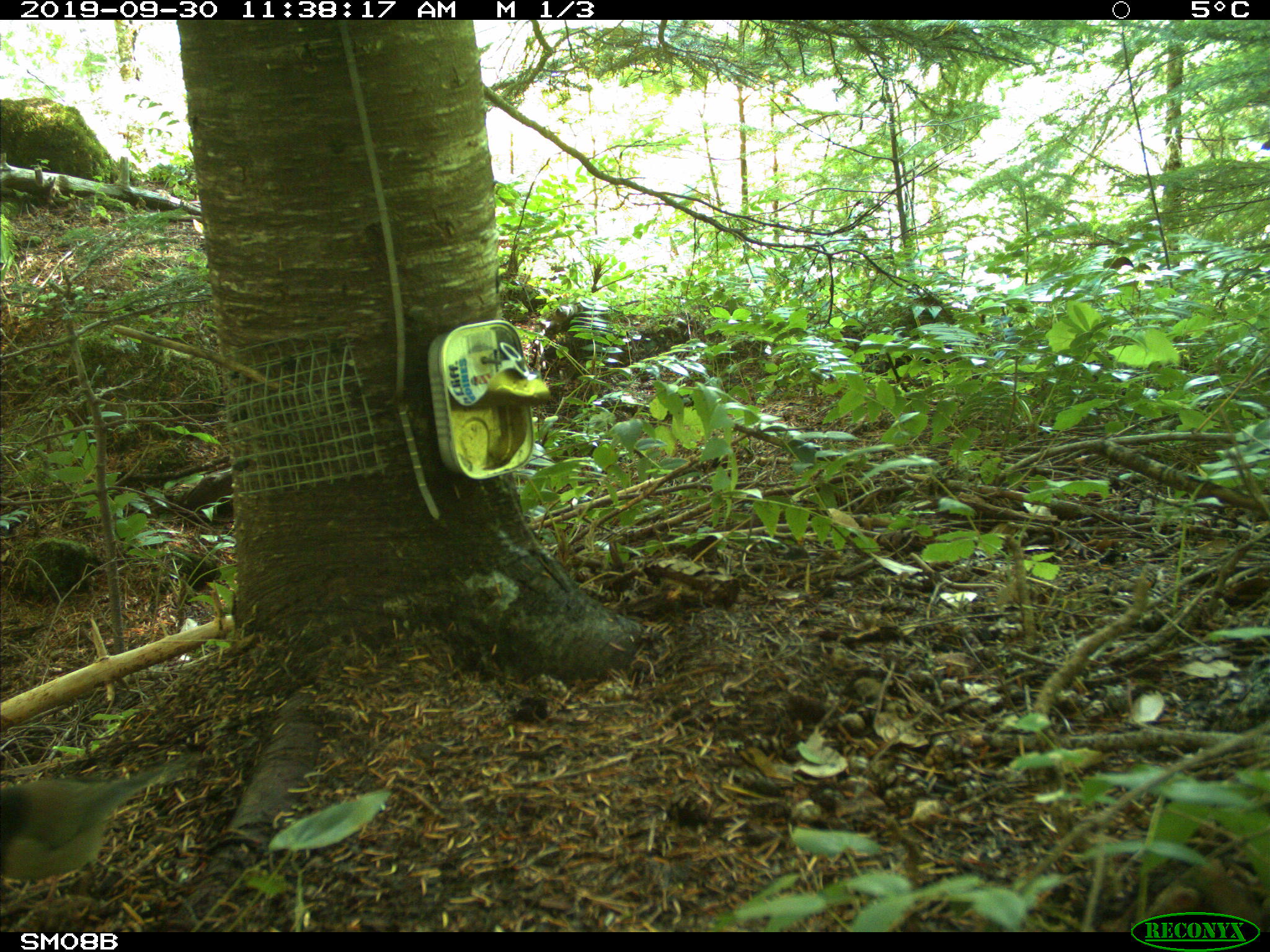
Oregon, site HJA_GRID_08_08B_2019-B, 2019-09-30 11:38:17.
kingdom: Animalia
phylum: Chordata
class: Aves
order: Passeriformes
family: Passerellidae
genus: Junco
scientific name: Junco hyemalis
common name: dark-eyed junco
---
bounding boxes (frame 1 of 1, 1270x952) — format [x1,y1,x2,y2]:
dark-eyed junco: [7,737,198,898]